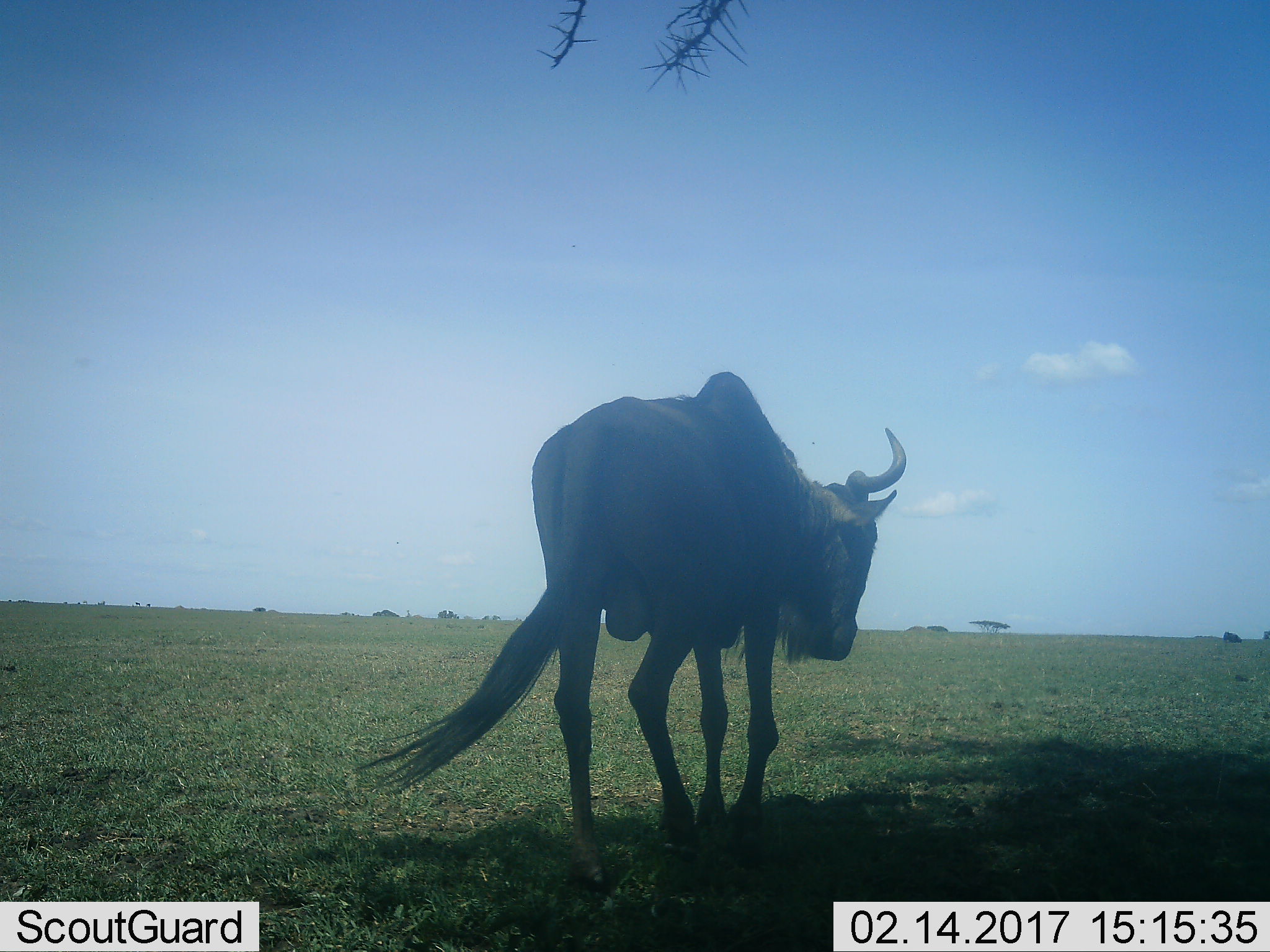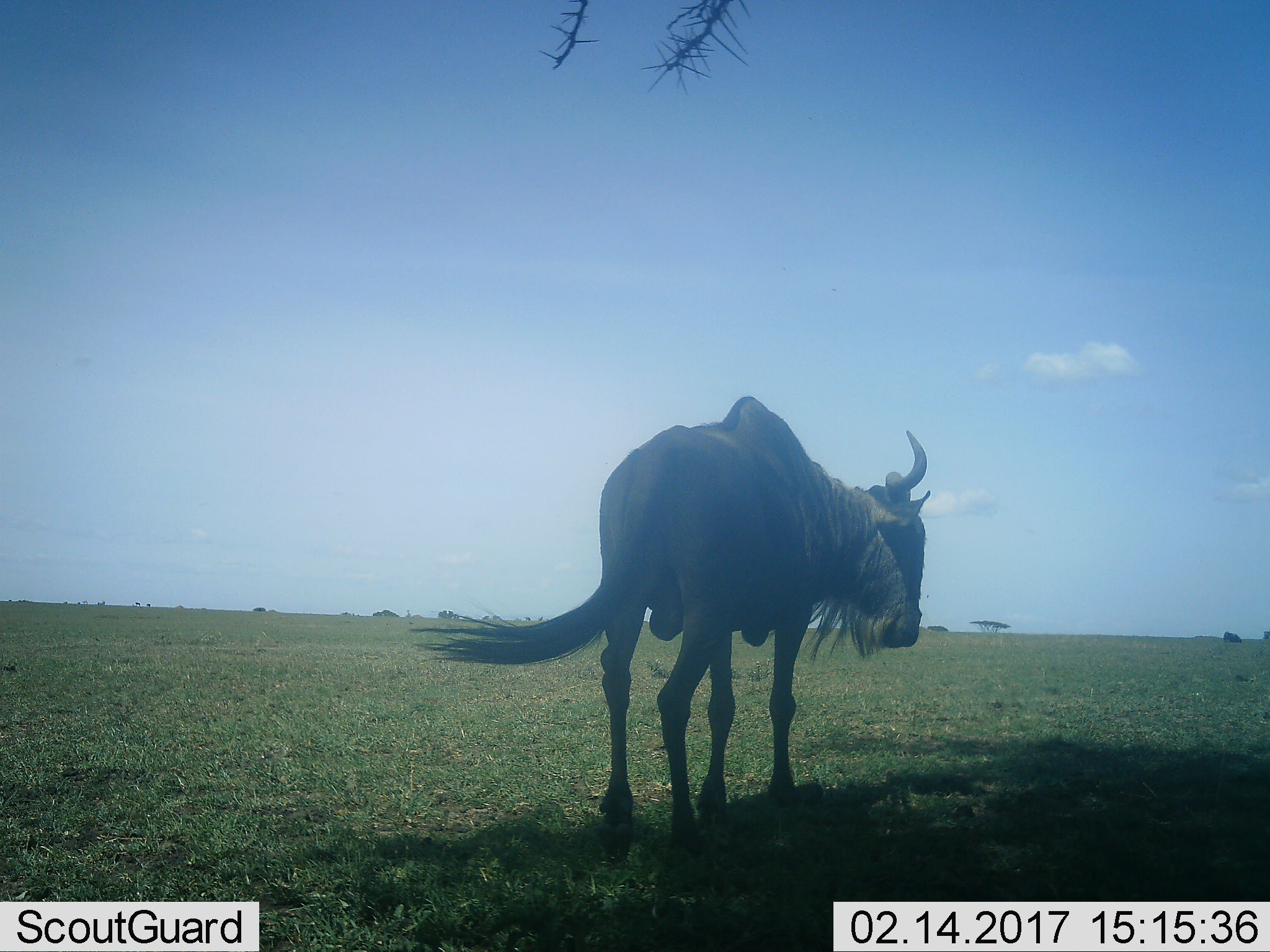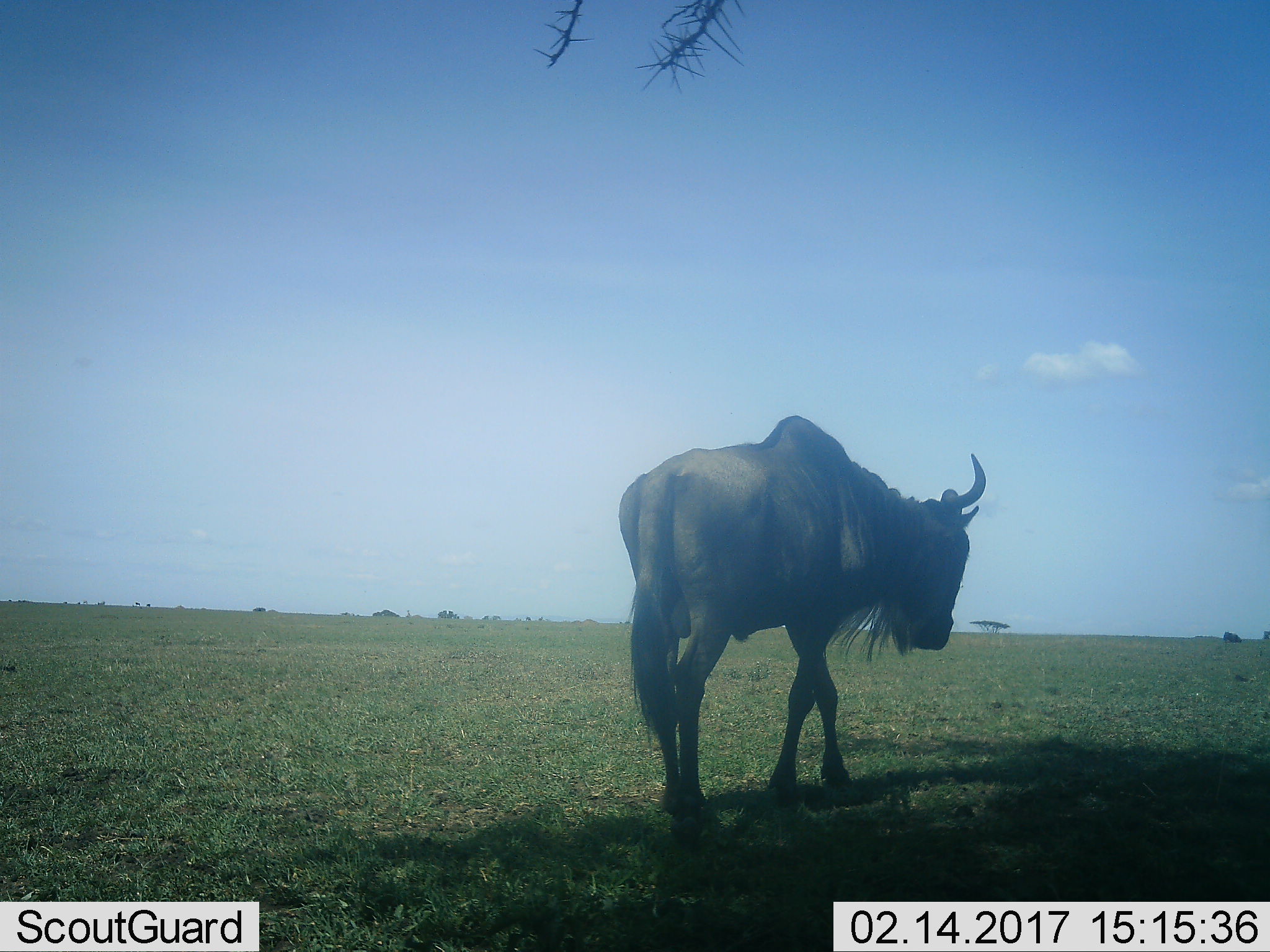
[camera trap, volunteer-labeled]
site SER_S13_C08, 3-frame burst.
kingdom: Animalia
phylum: Chordata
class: Mammalia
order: Artiodactyla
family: Bovidae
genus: Connochaetes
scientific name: Connochaetes taurinus taurinus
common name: blue wildebeest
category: wildebeestblue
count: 1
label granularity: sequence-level